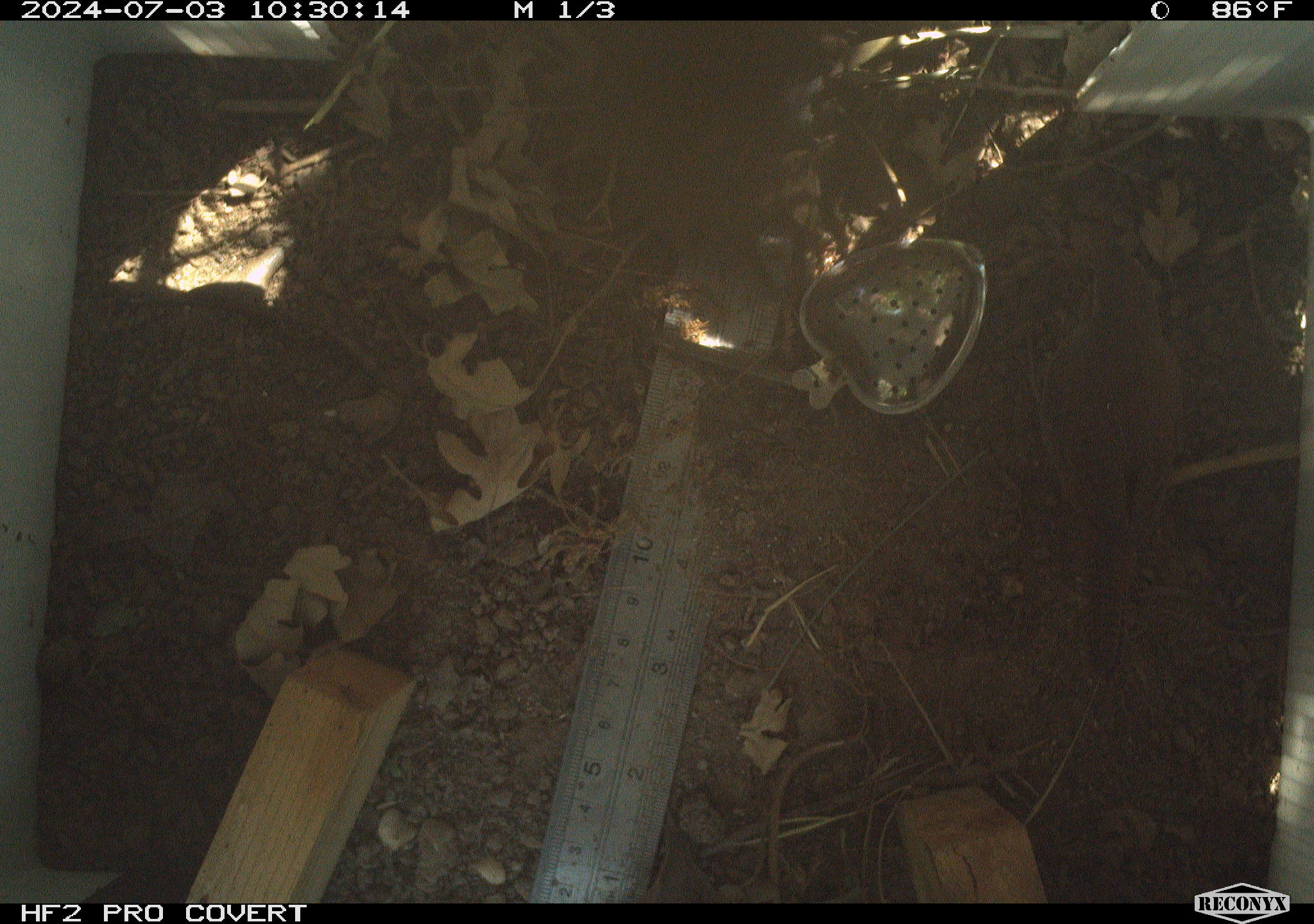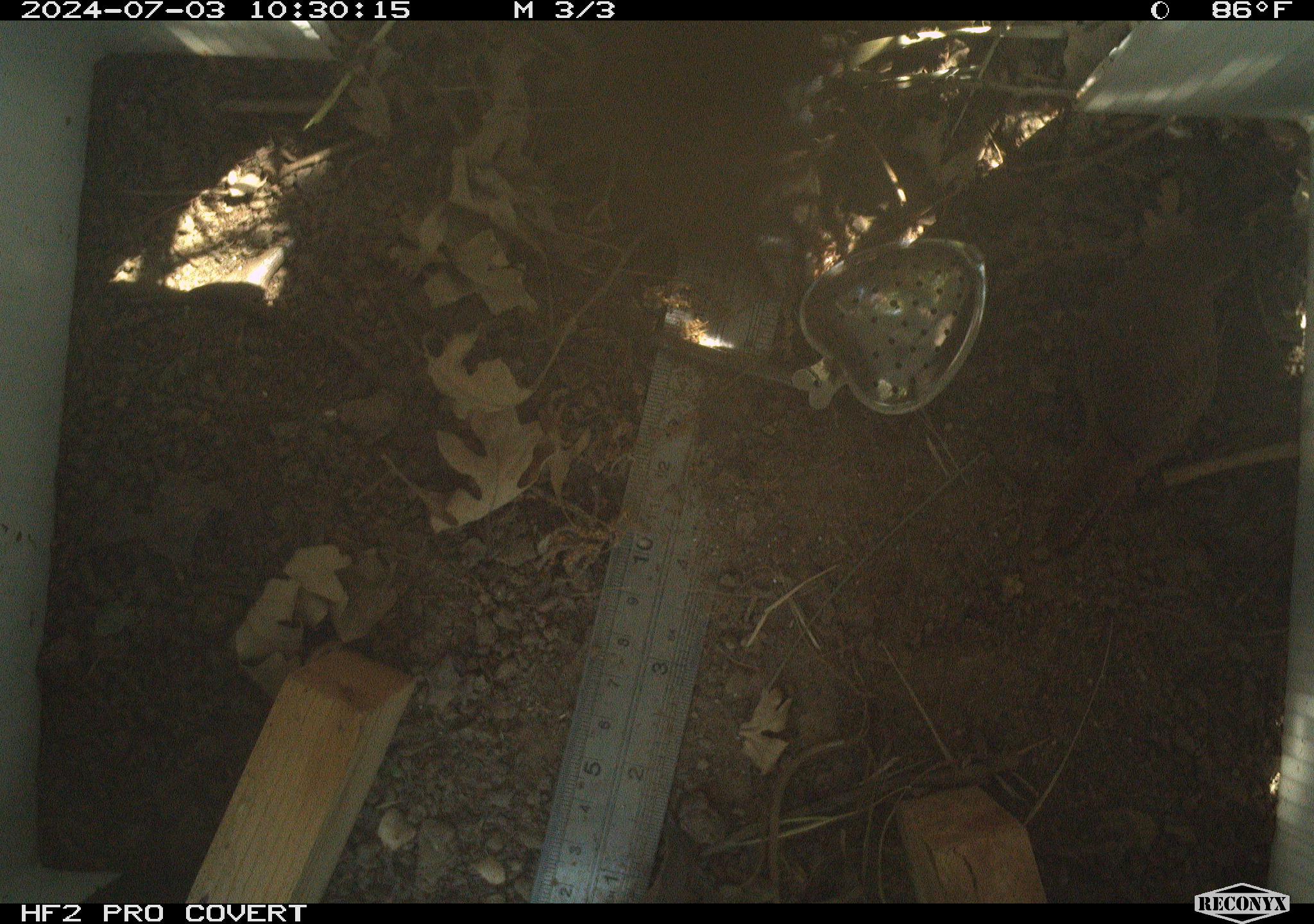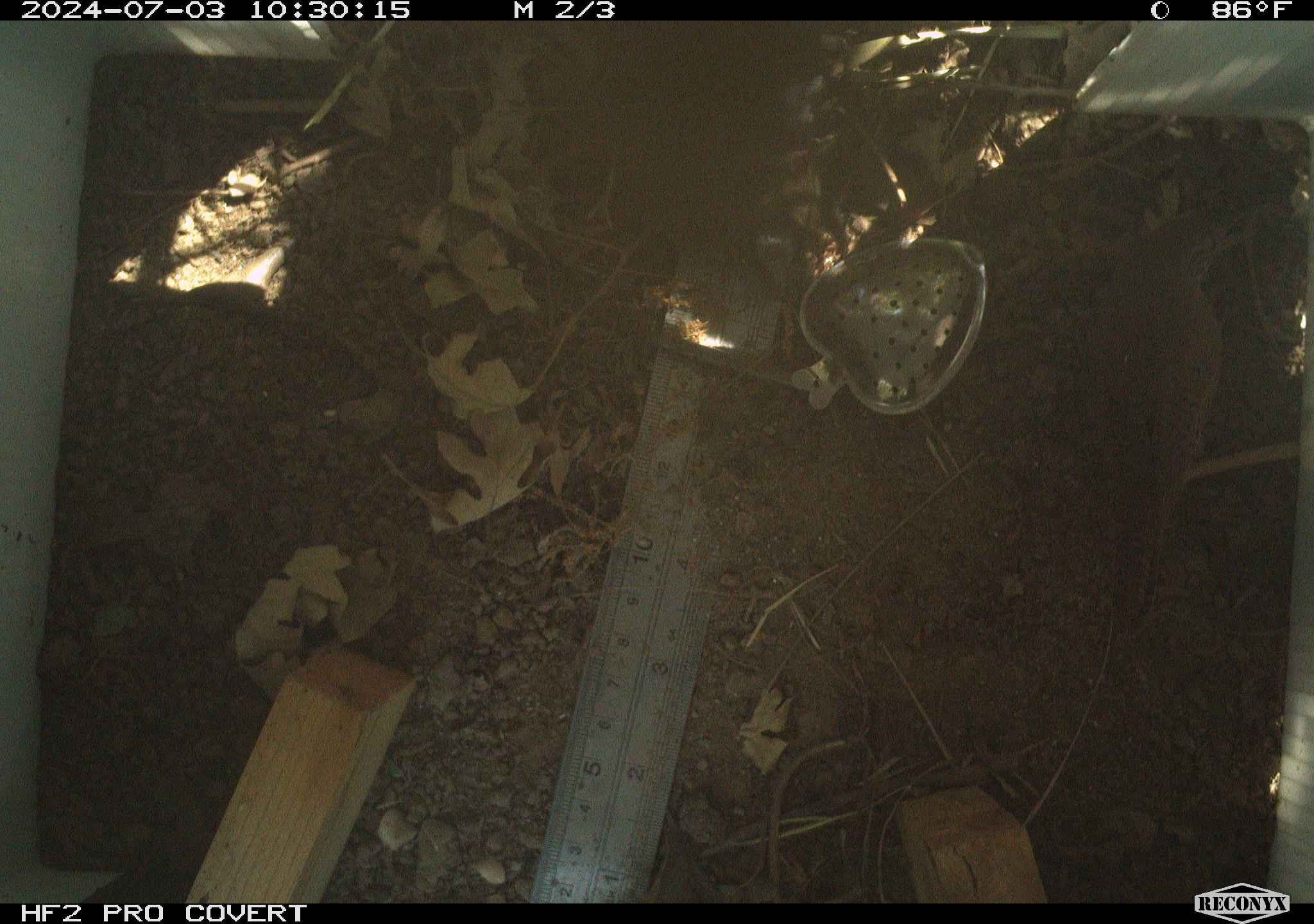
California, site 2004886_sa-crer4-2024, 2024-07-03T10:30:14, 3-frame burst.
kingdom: Animalia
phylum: Chordata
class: Aves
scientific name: Aves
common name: bird